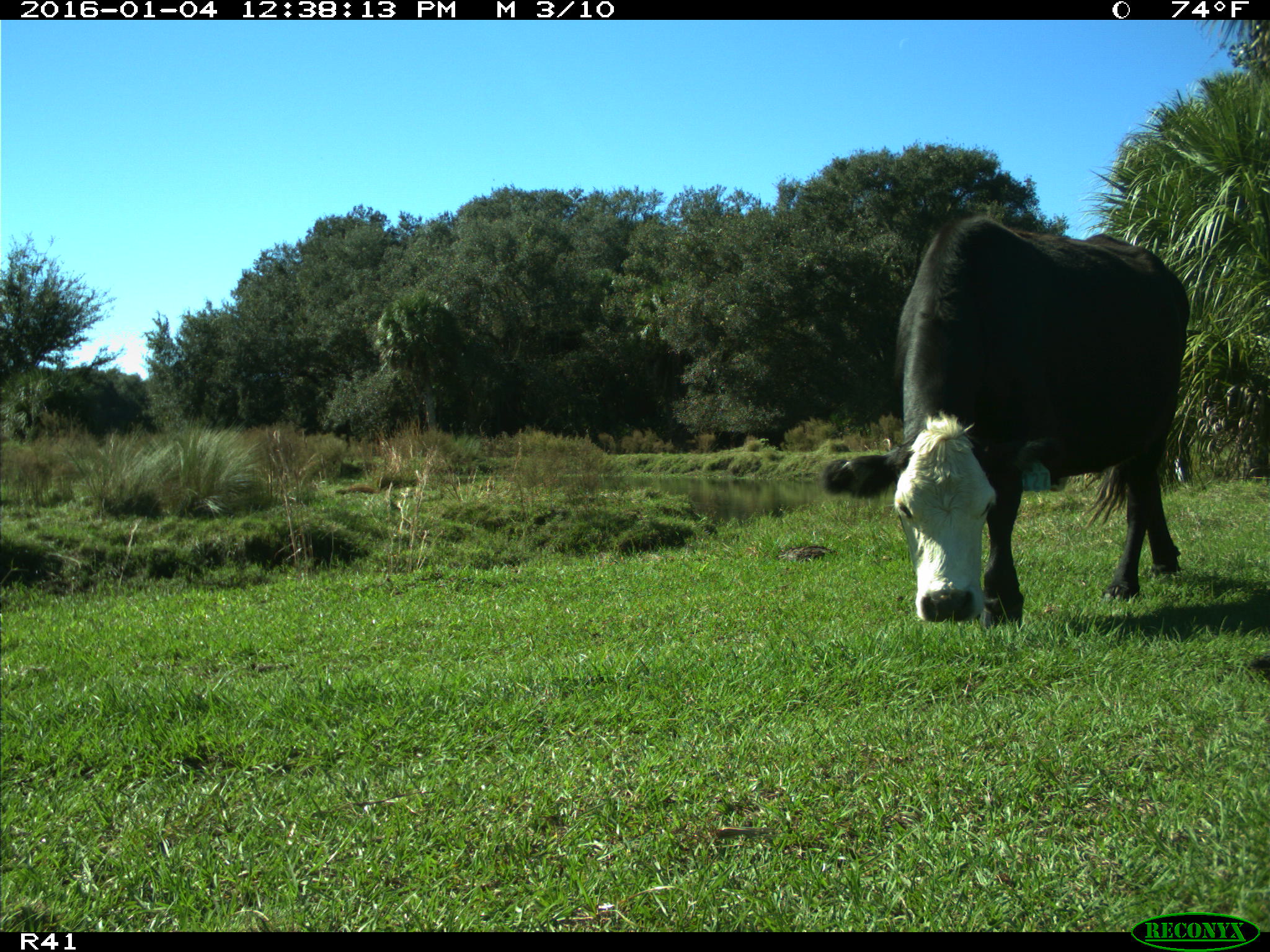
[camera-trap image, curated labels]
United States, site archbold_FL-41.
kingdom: Animalia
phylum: Chordata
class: Mammalia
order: Artiodactyla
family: Bovidae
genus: Bos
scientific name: Bos taurus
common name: domestic cow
Bos taurus (domestic cow).